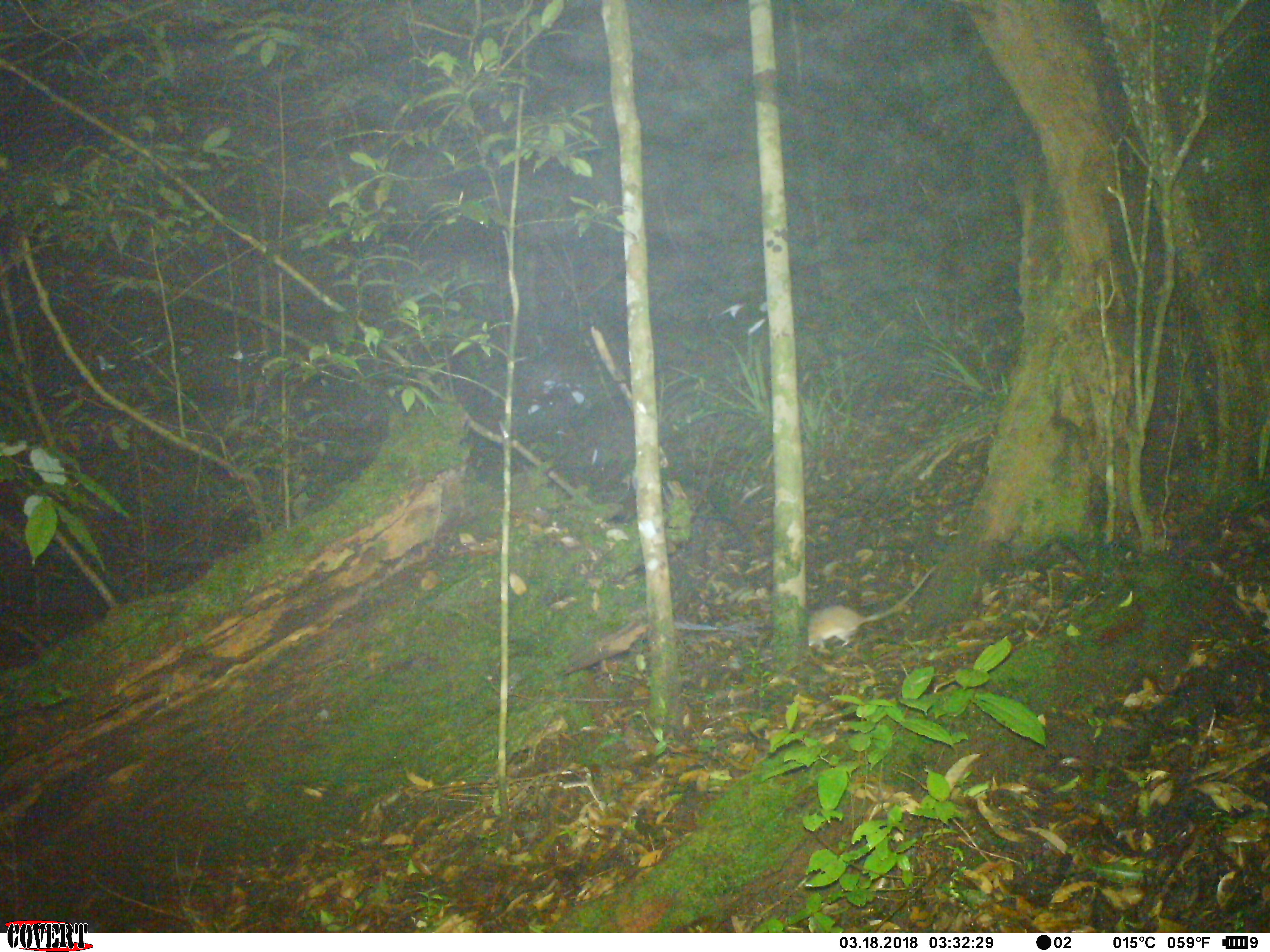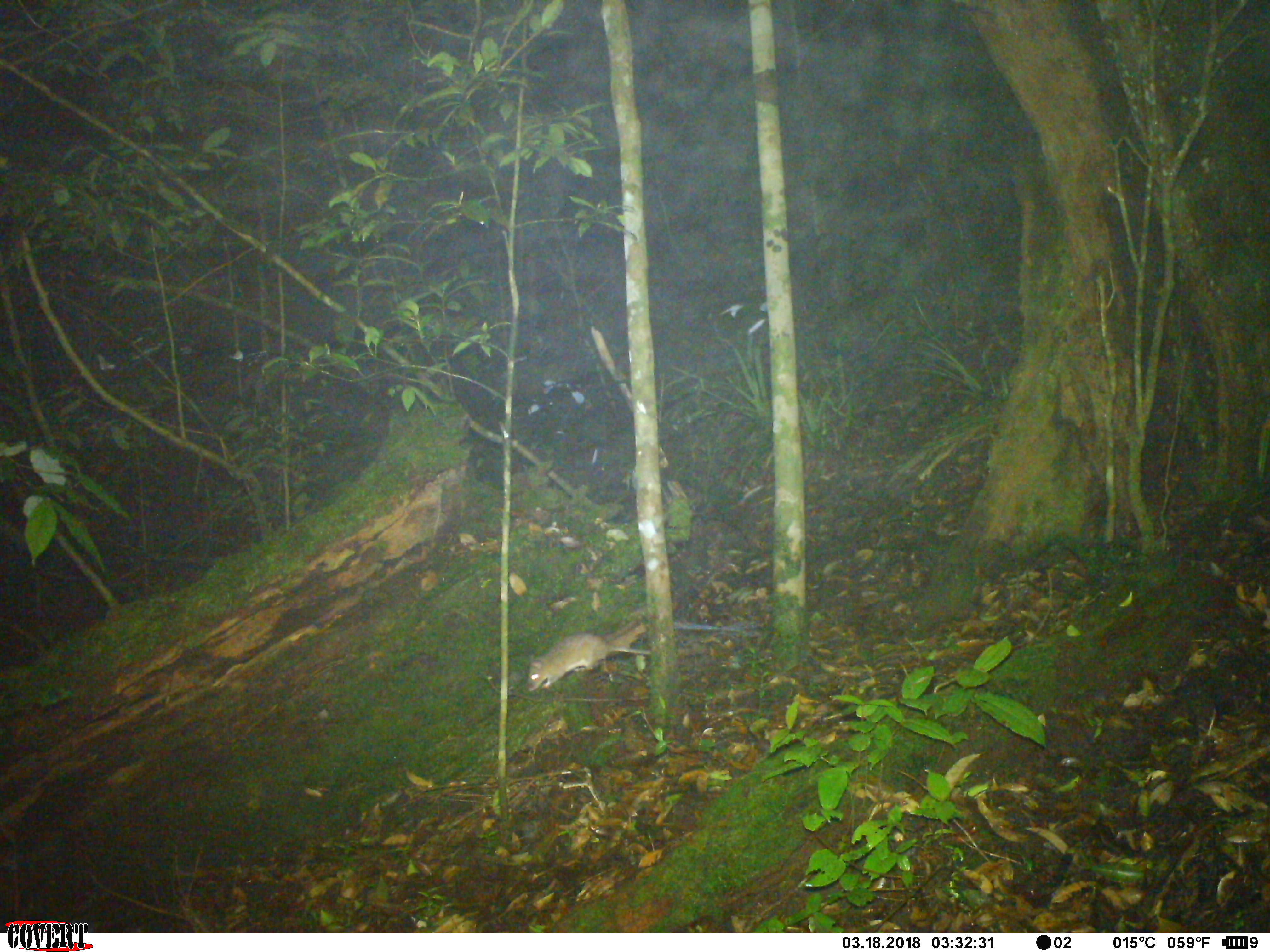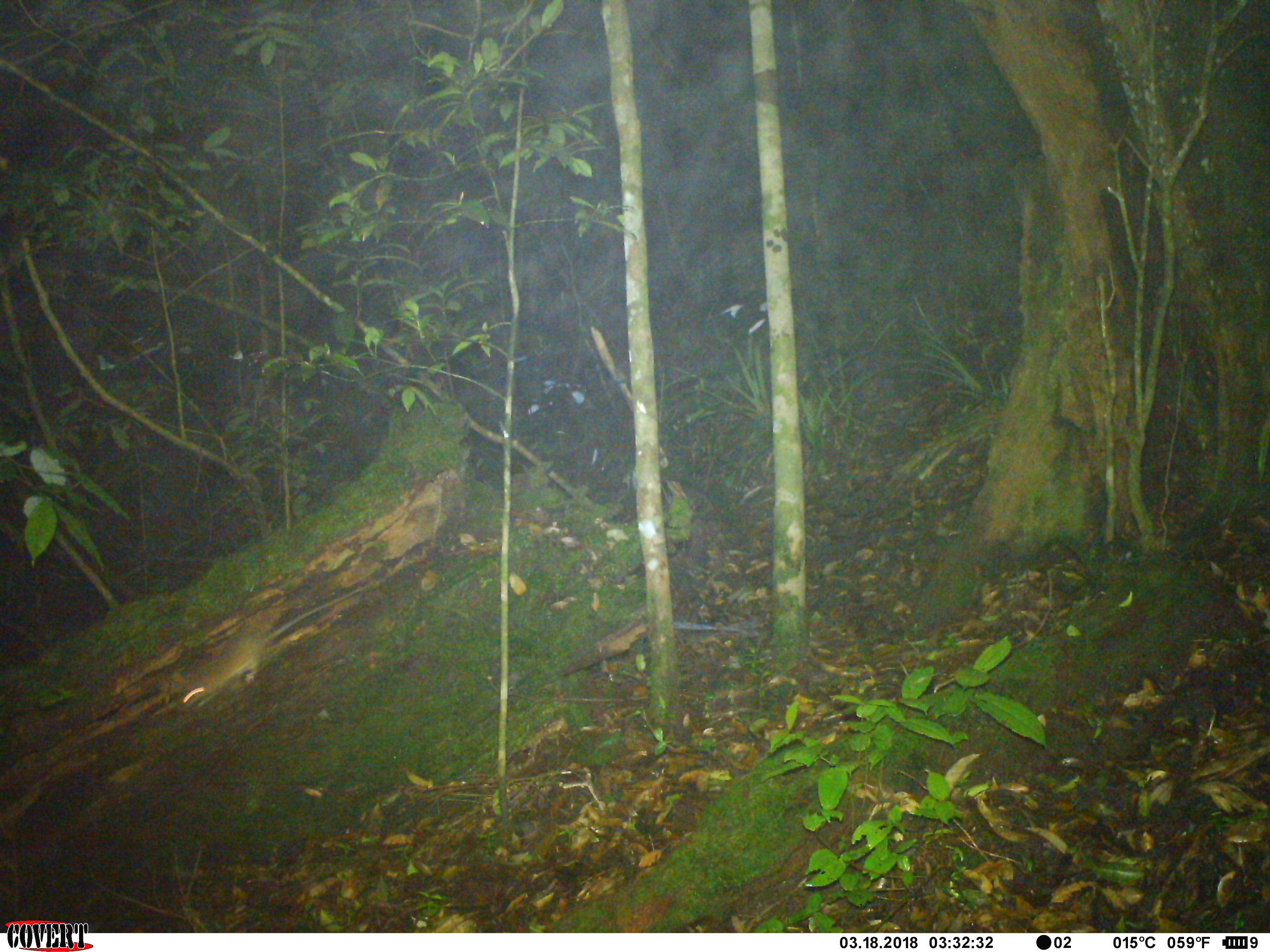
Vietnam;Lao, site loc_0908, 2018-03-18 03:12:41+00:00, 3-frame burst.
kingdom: Animalia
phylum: Chordata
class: Mammalia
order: Rodentia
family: Muridae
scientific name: Muridae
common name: old-world mice and rats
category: unidentified murid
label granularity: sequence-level